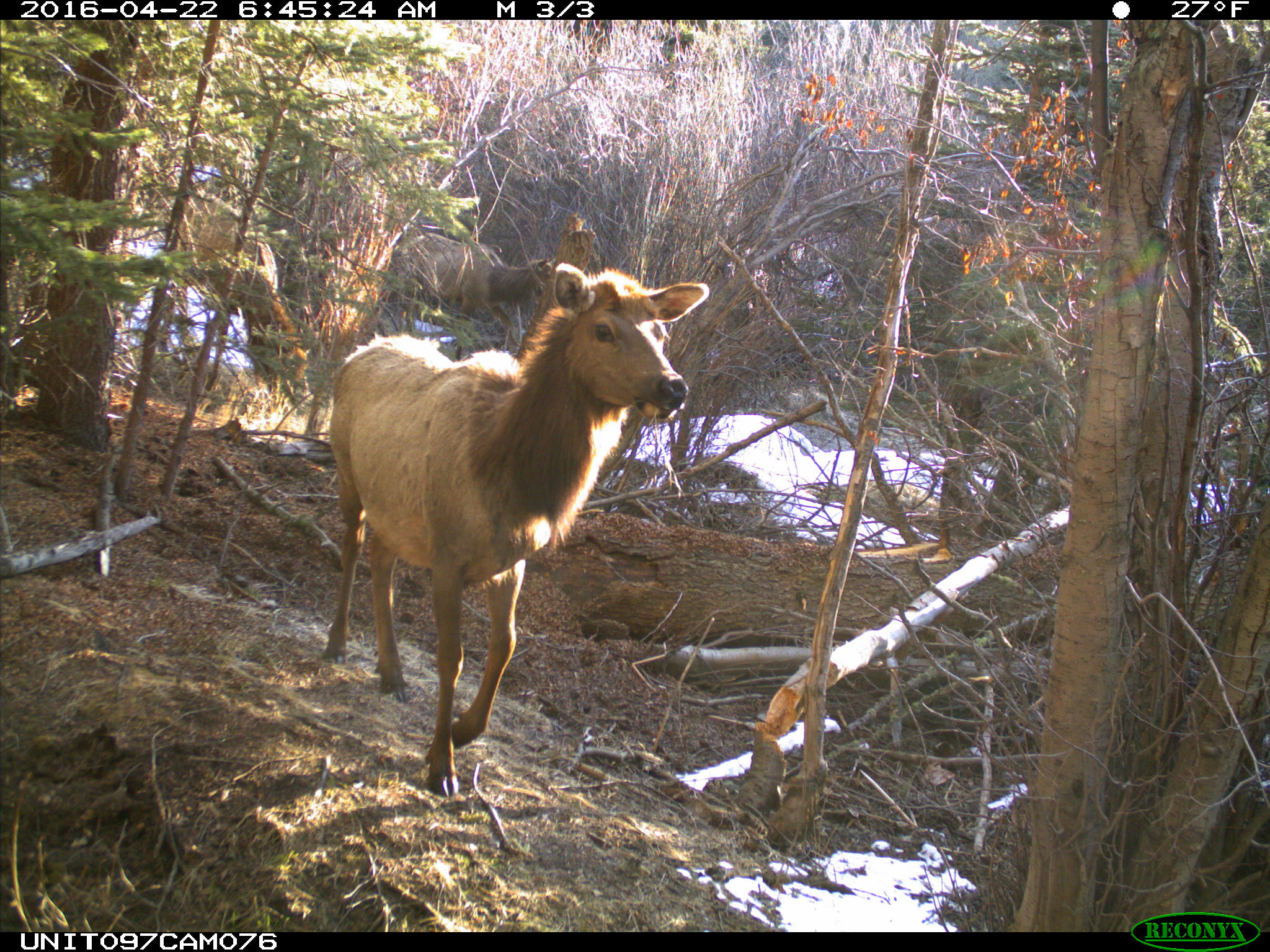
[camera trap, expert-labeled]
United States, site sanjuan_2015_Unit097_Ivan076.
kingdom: Animalia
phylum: Chordata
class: Mammalia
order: Artiodactyla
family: Cervidae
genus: Cervus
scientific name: Cervus elaphus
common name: red deer